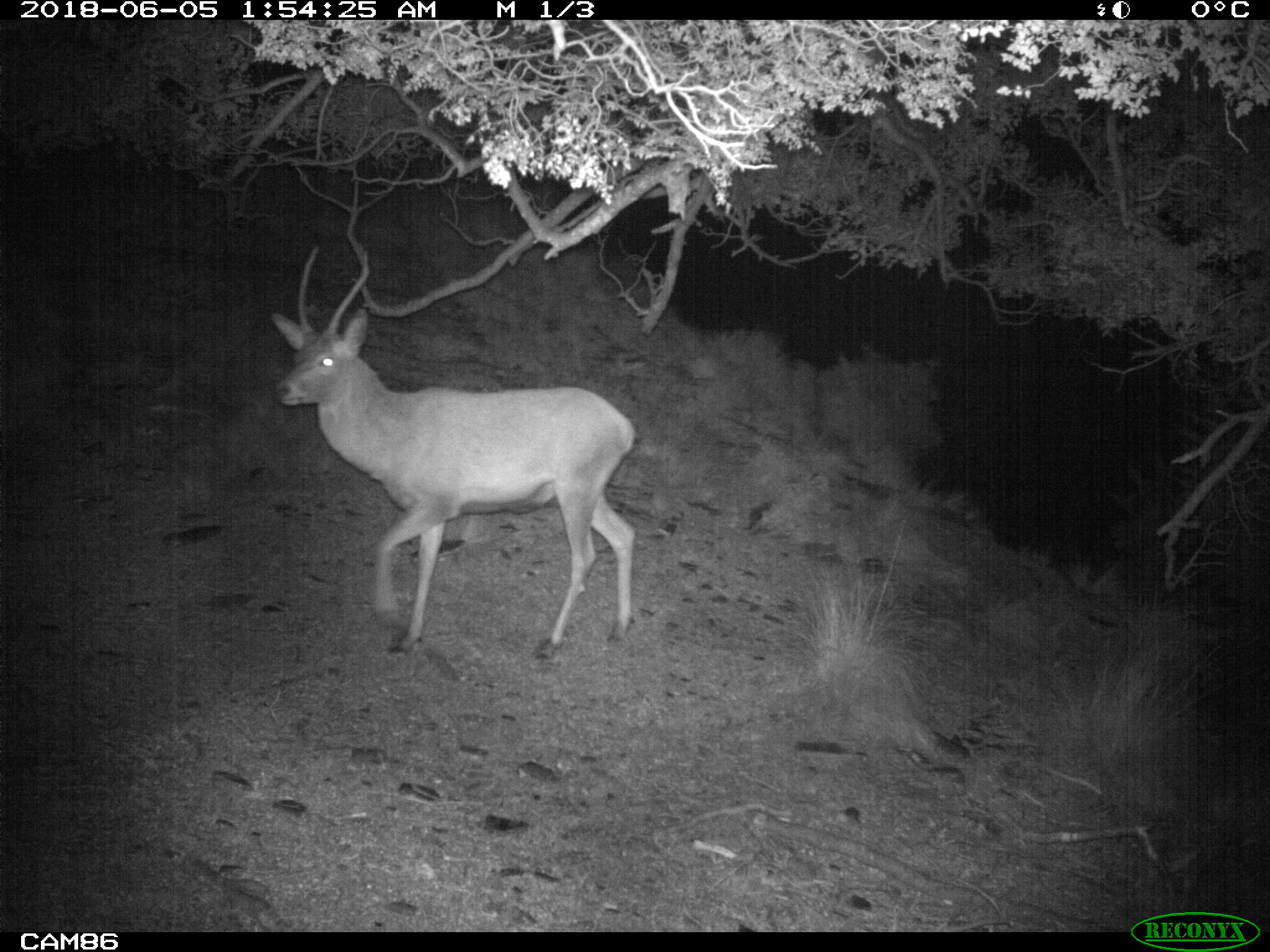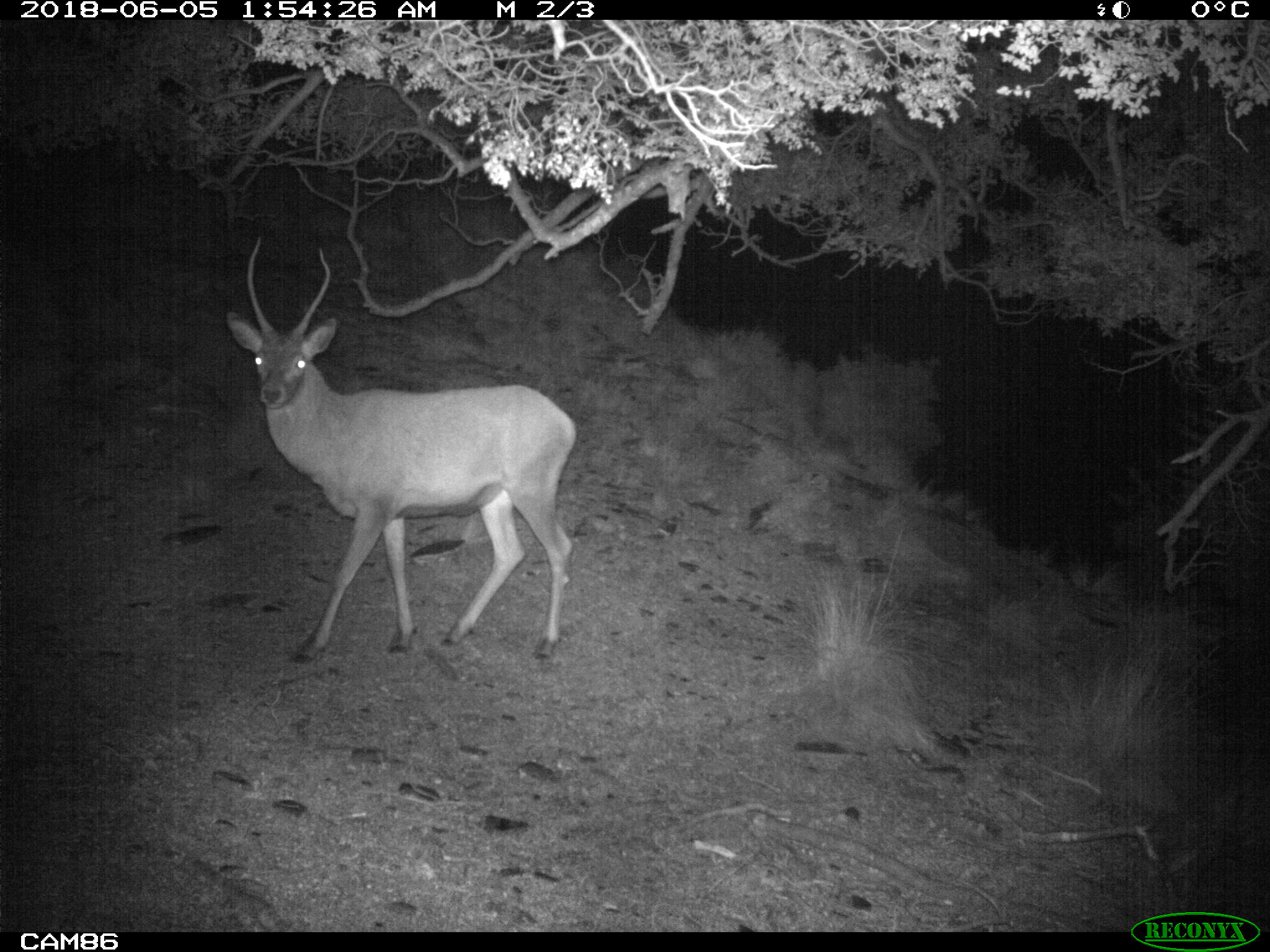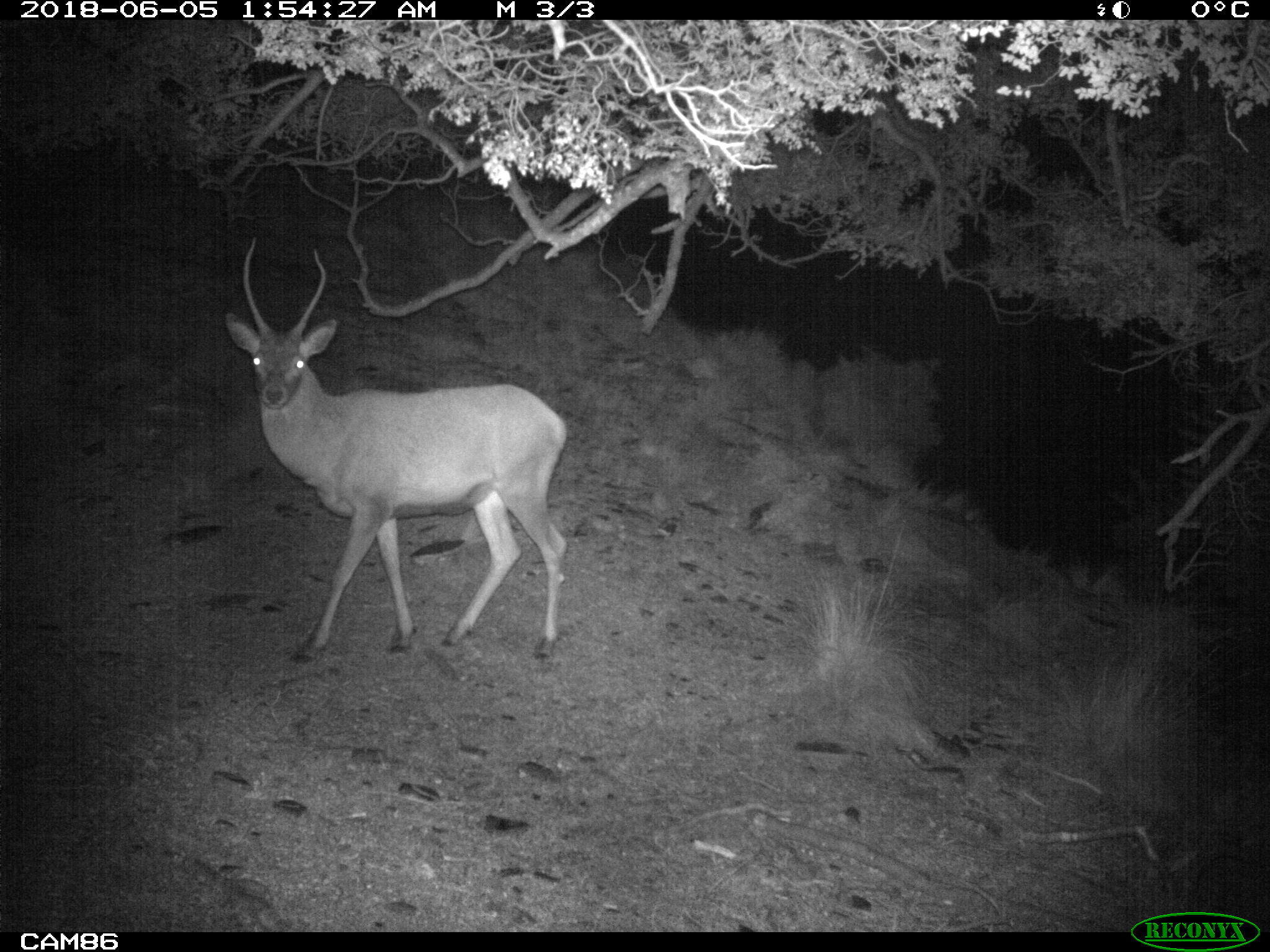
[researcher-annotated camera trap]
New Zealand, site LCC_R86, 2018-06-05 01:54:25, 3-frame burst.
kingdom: Animalia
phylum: Chordata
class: Mammalia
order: Artiodactyla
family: Cervidae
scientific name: Cervidae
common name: deer